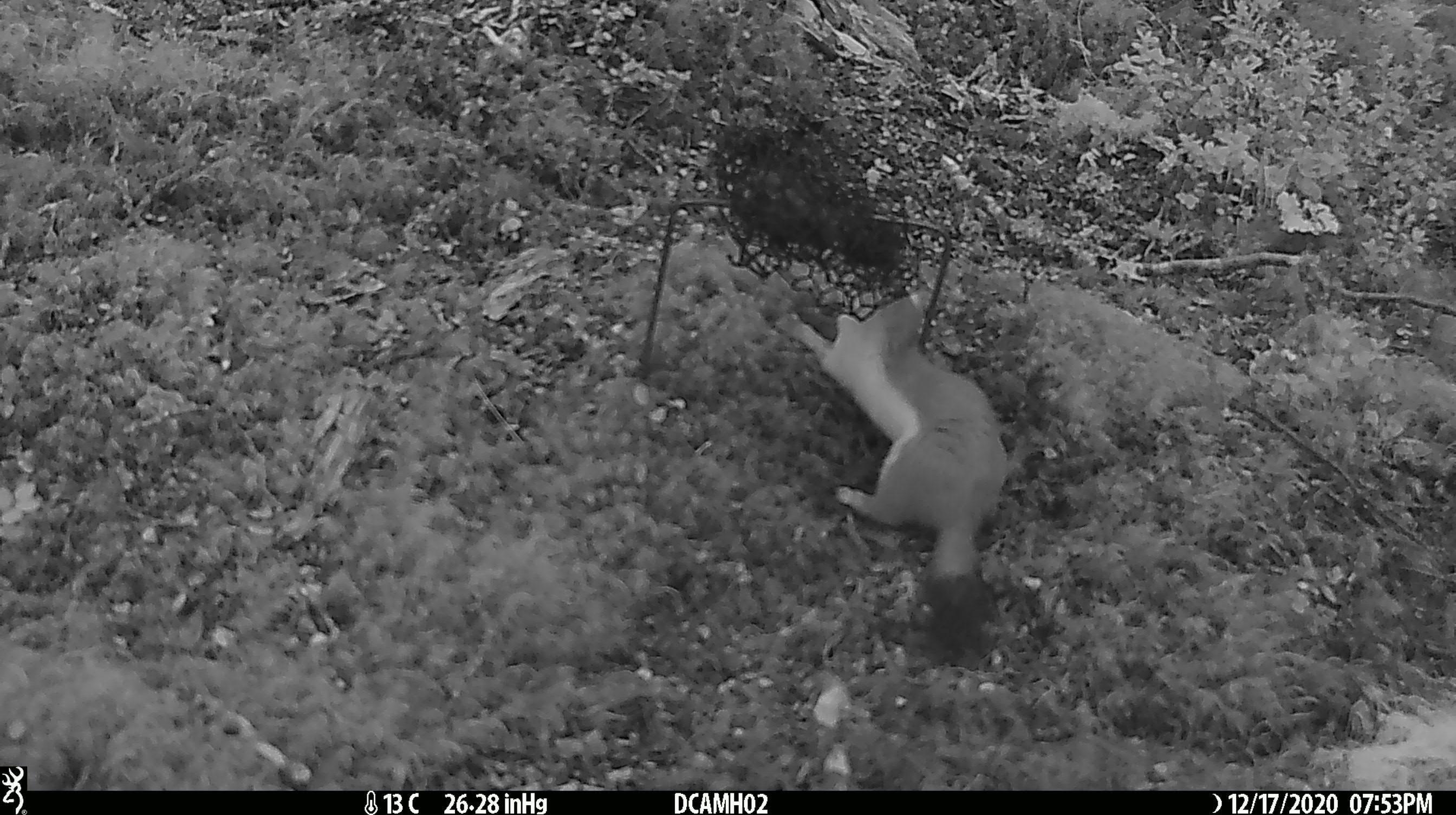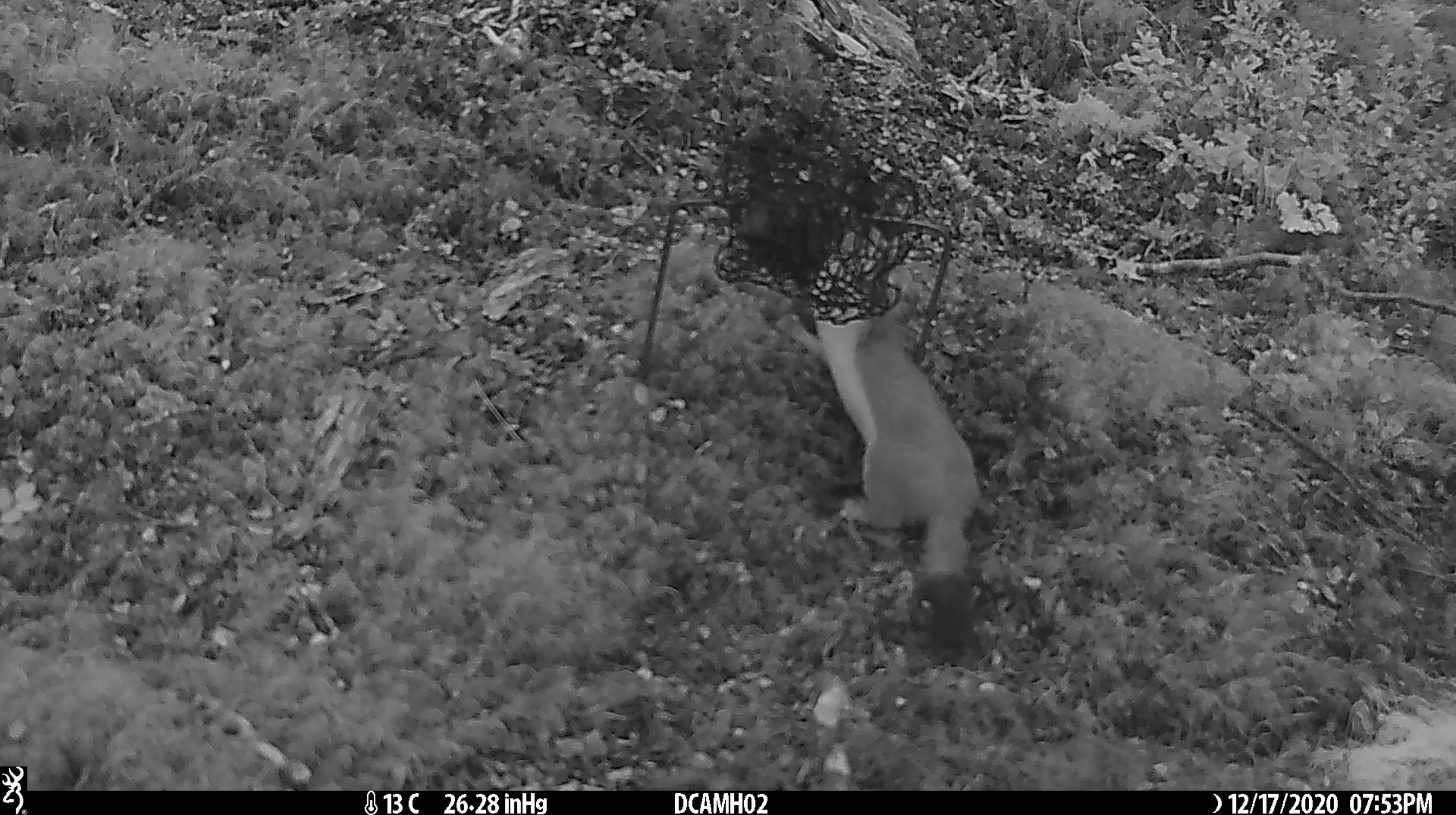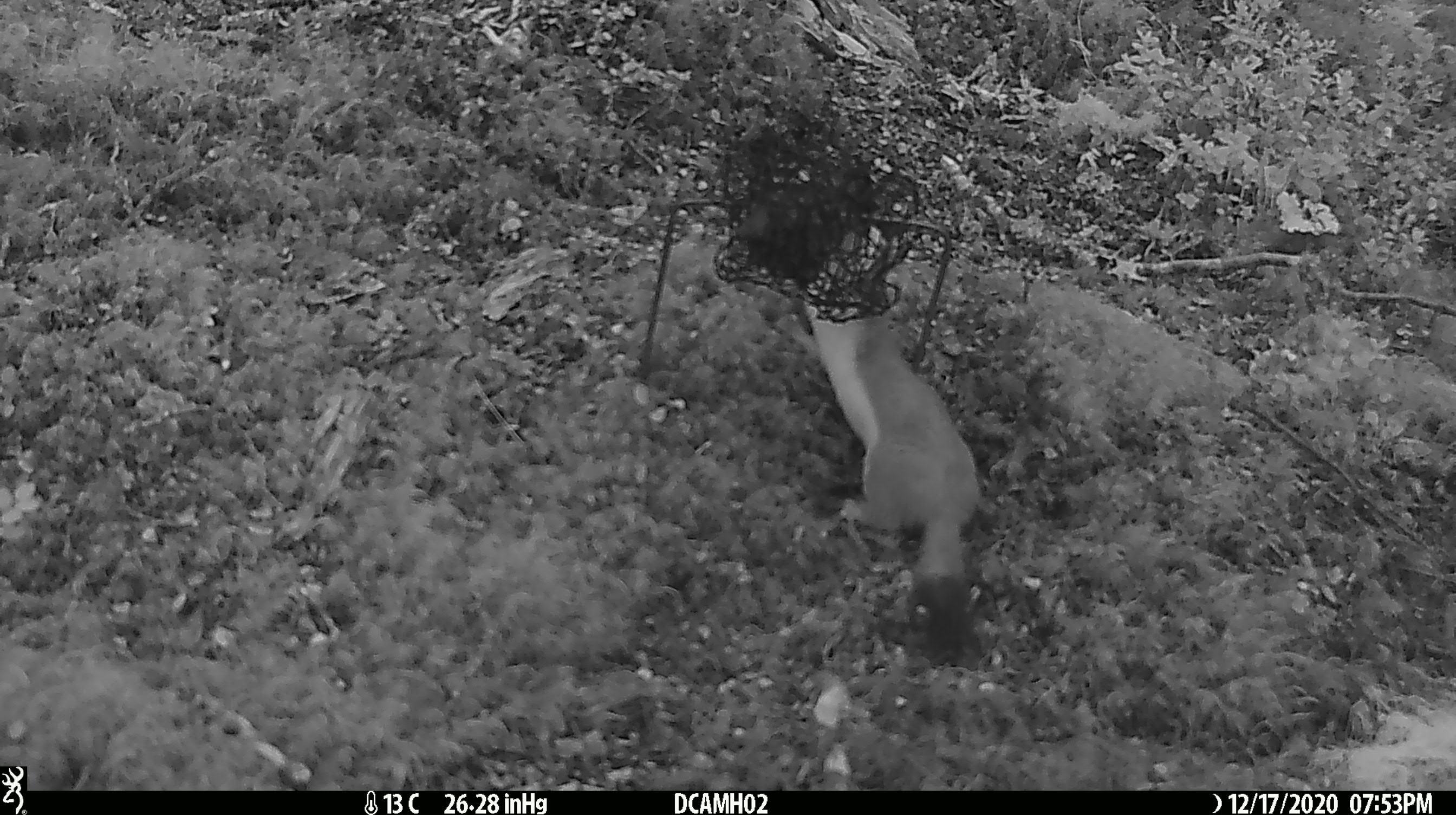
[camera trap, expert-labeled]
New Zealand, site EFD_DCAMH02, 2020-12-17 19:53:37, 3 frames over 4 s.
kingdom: Animalia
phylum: Chordata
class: Mammalia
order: Carnivora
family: Mustelidae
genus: Mustela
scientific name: Mustela erminea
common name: stoat